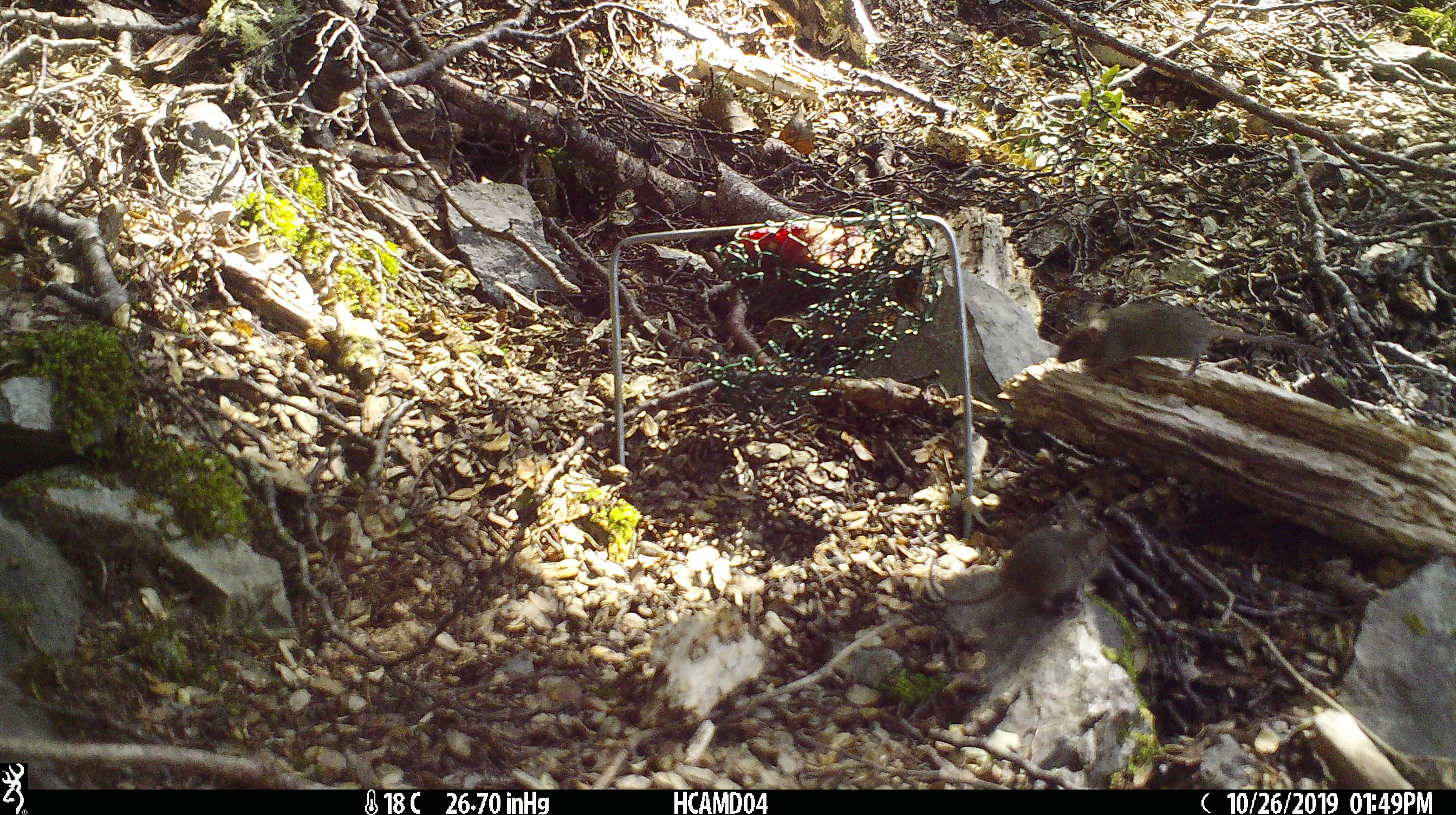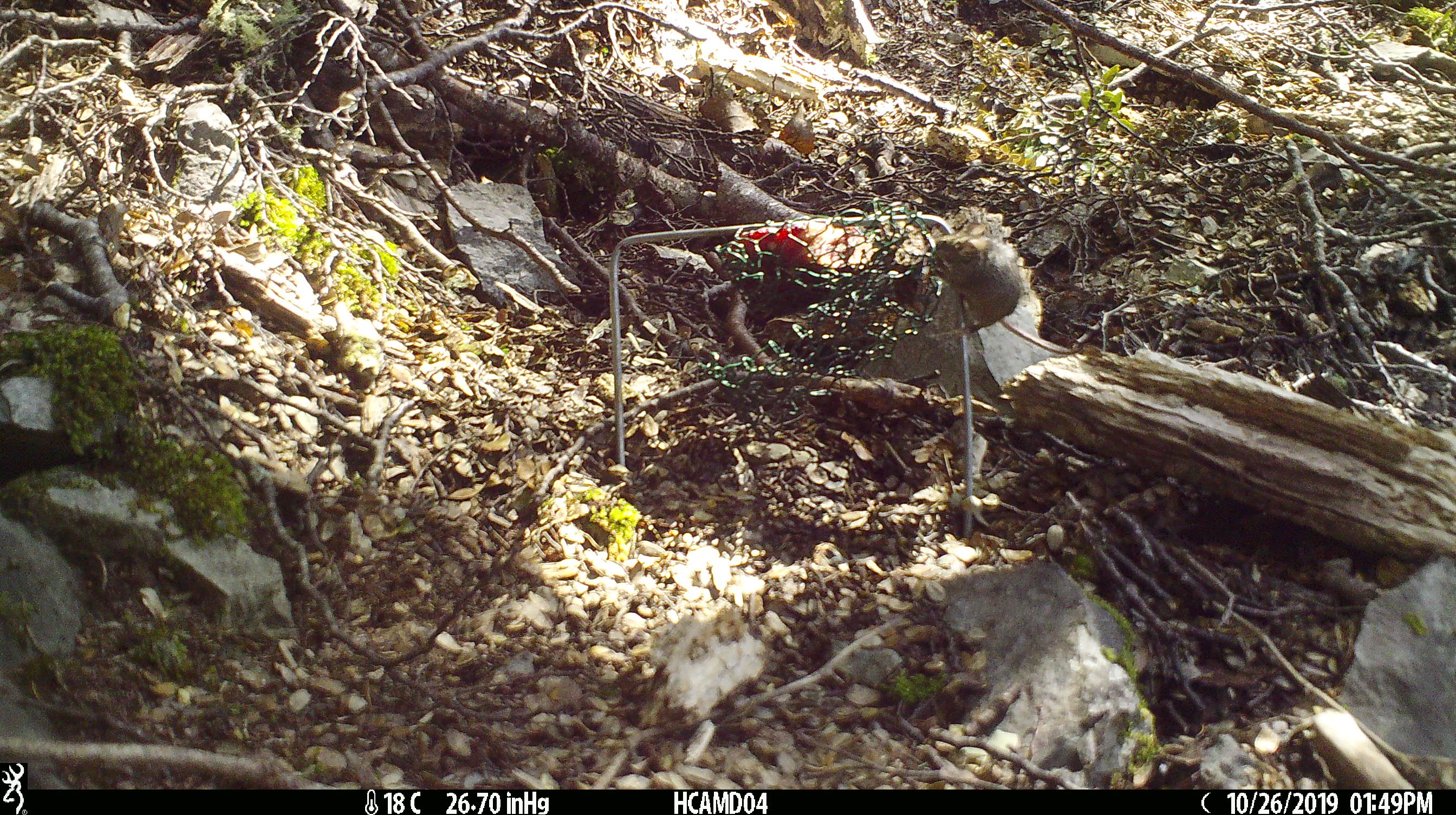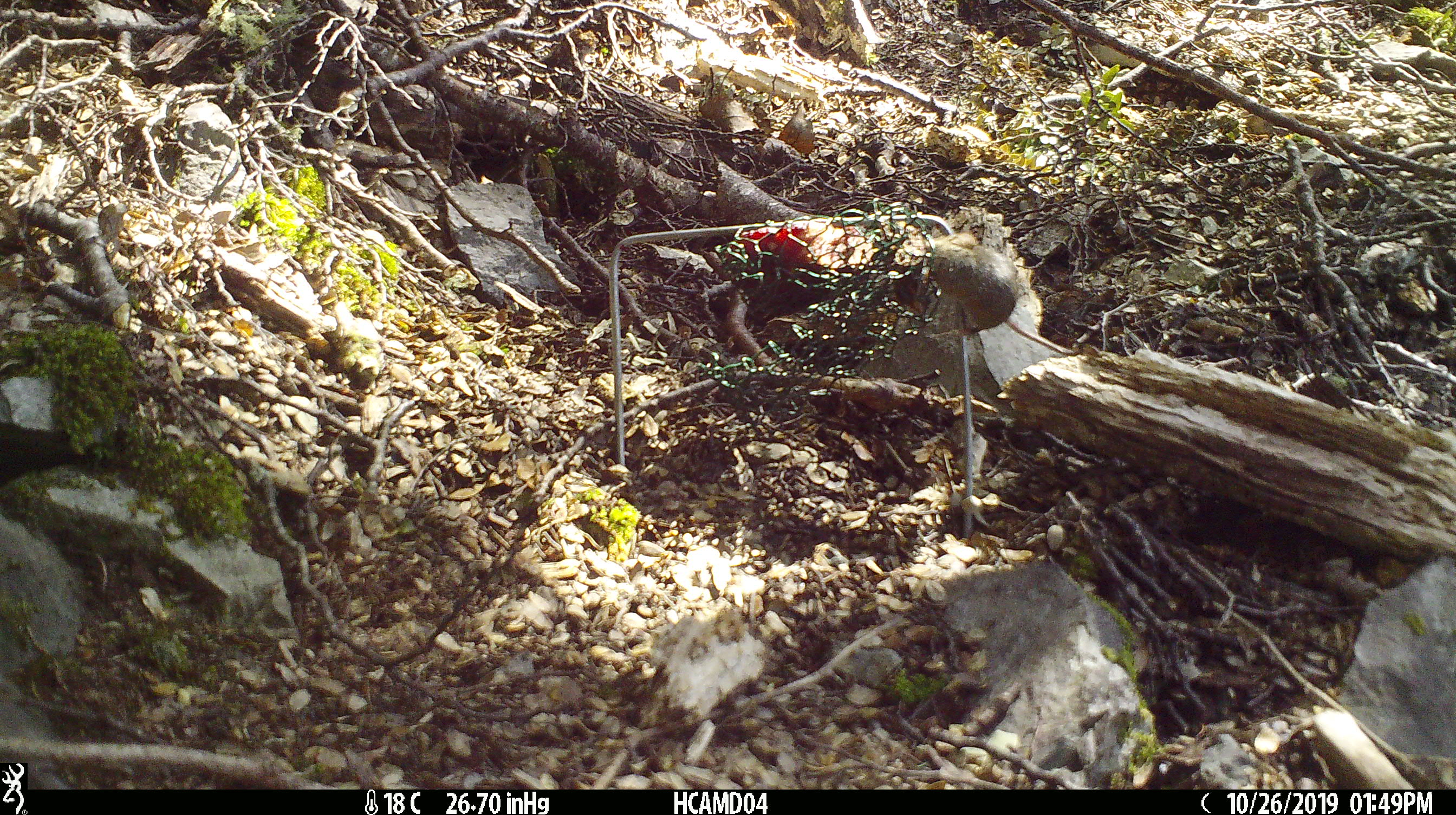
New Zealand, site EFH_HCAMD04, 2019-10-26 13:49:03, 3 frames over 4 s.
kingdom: Animalia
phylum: Chordata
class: Mammalia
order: Rodentia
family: Muridae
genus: Mus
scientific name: Mus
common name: mouse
Mouse (Mus).